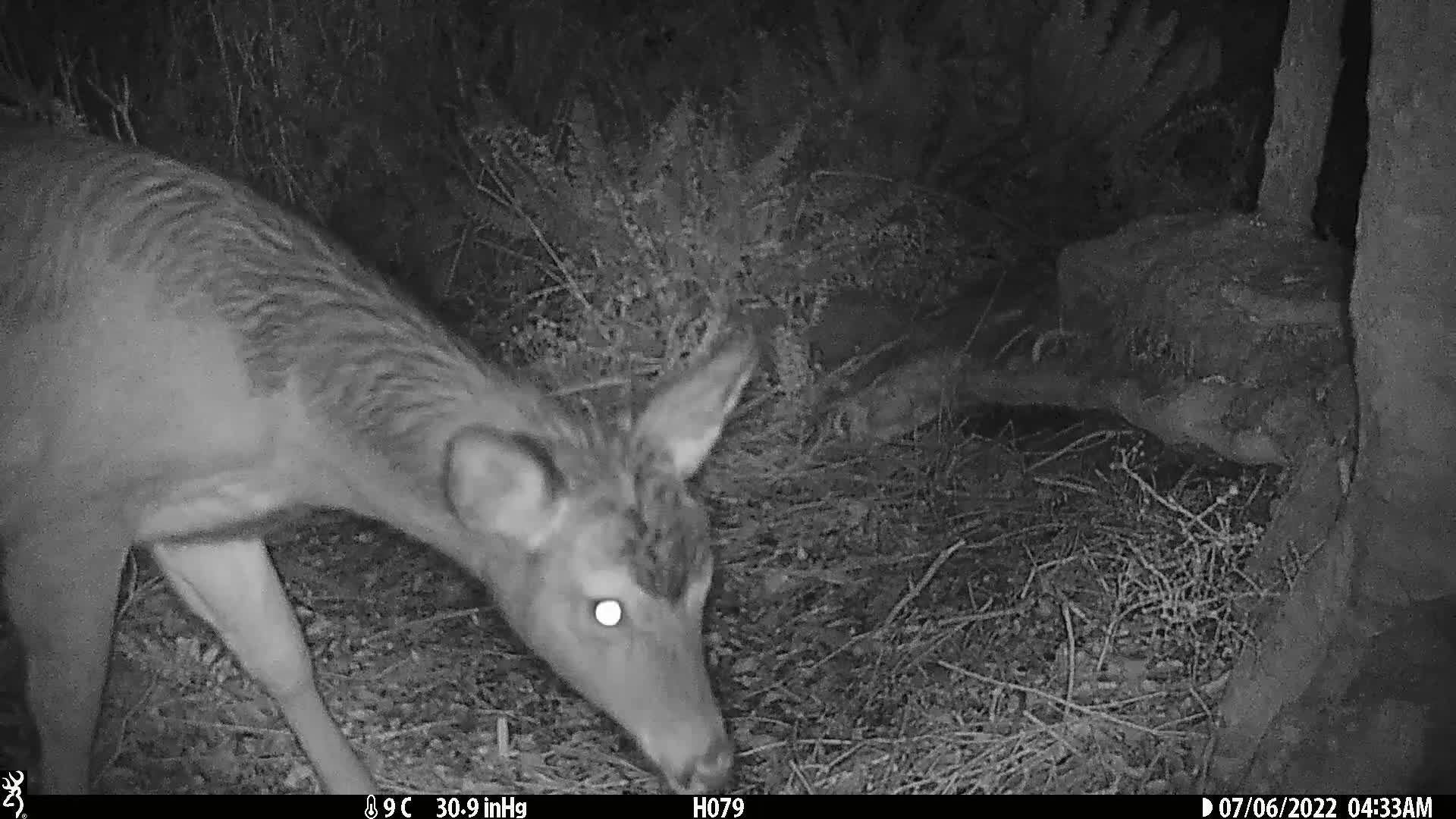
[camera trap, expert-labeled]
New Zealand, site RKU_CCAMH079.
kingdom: Animalia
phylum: Chordata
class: Mammalia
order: Artiodactyla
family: Cervidae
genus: Odocoileus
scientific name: Odocoileus virginianus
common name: white-tailed deer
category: white tailed deer